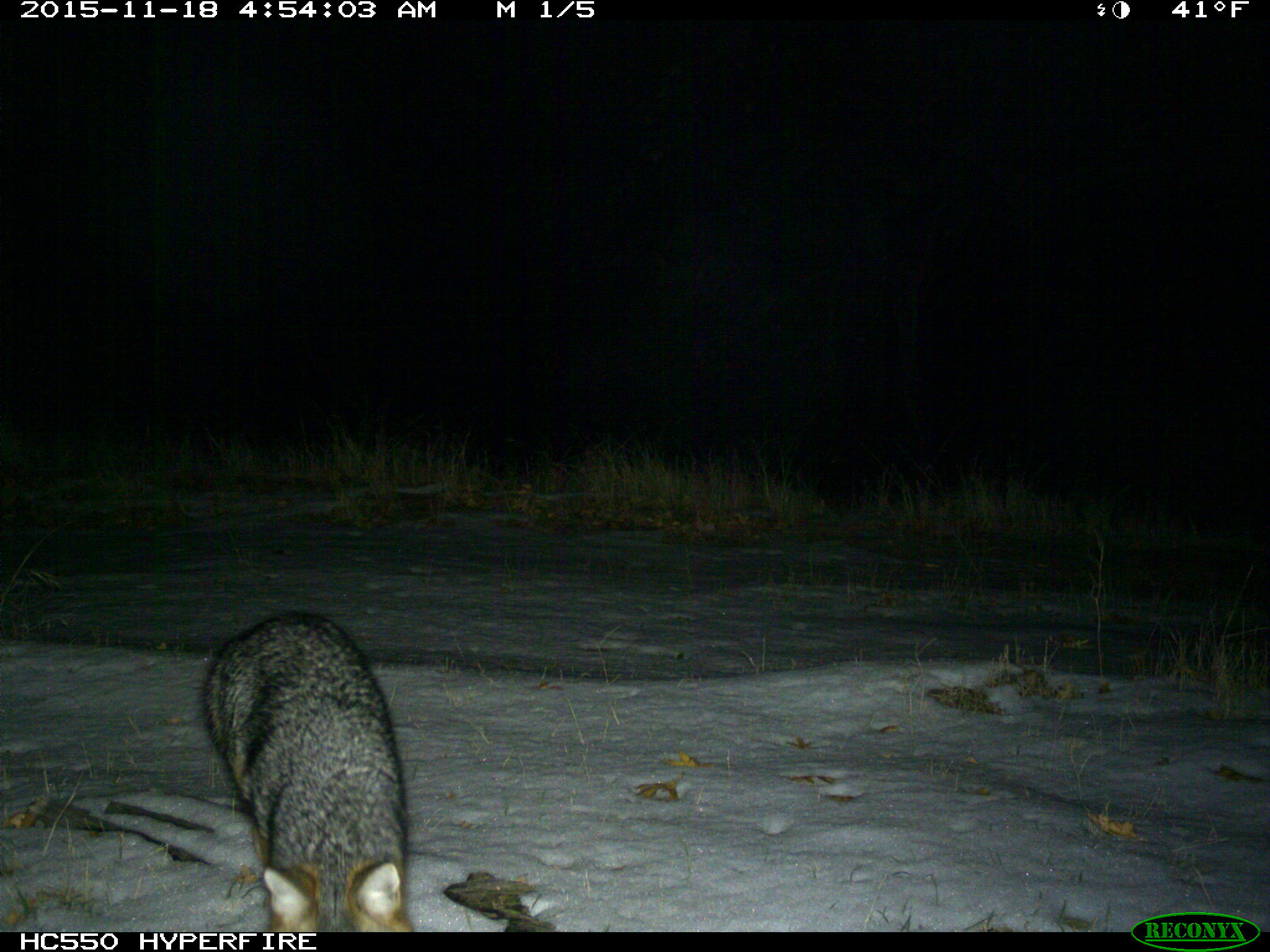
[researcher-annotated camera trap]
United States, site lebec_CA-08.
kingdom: Animalia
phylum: Chordata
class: Mammalia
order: Carnivora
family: Canidae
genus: Urocyon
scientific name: Urocyon cinereoargenteus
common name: gray fox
Urocyon cinereoargenteus (gray fox).